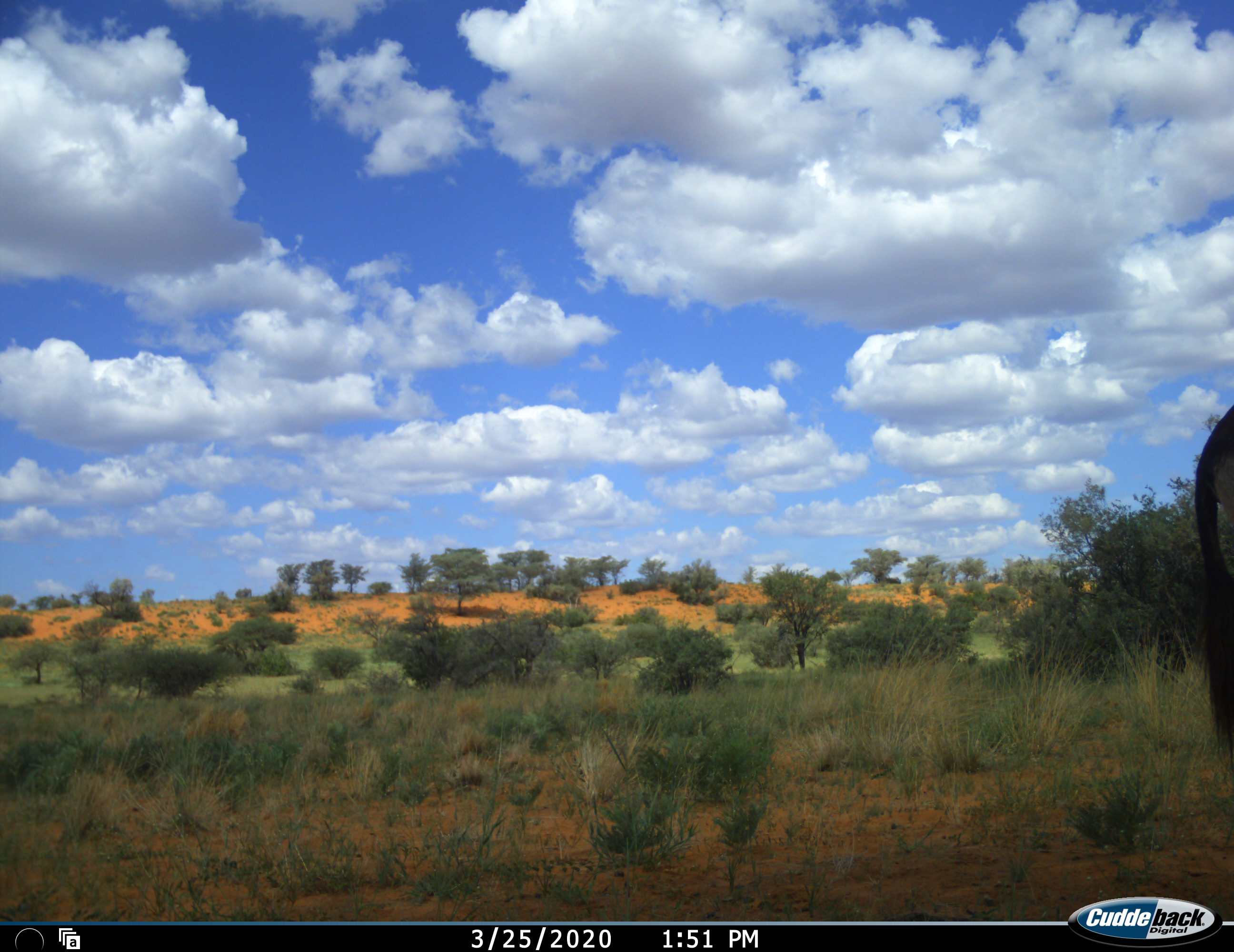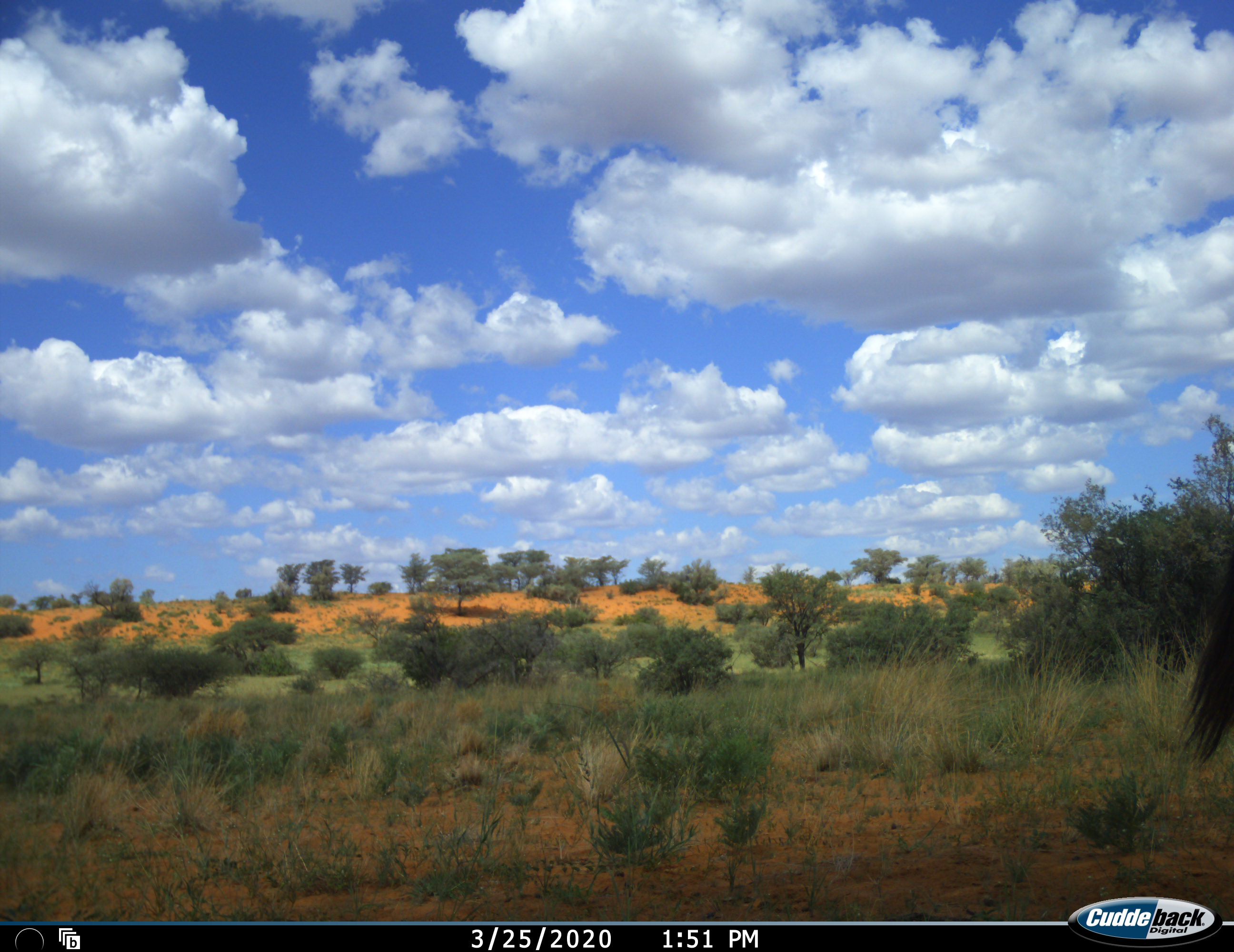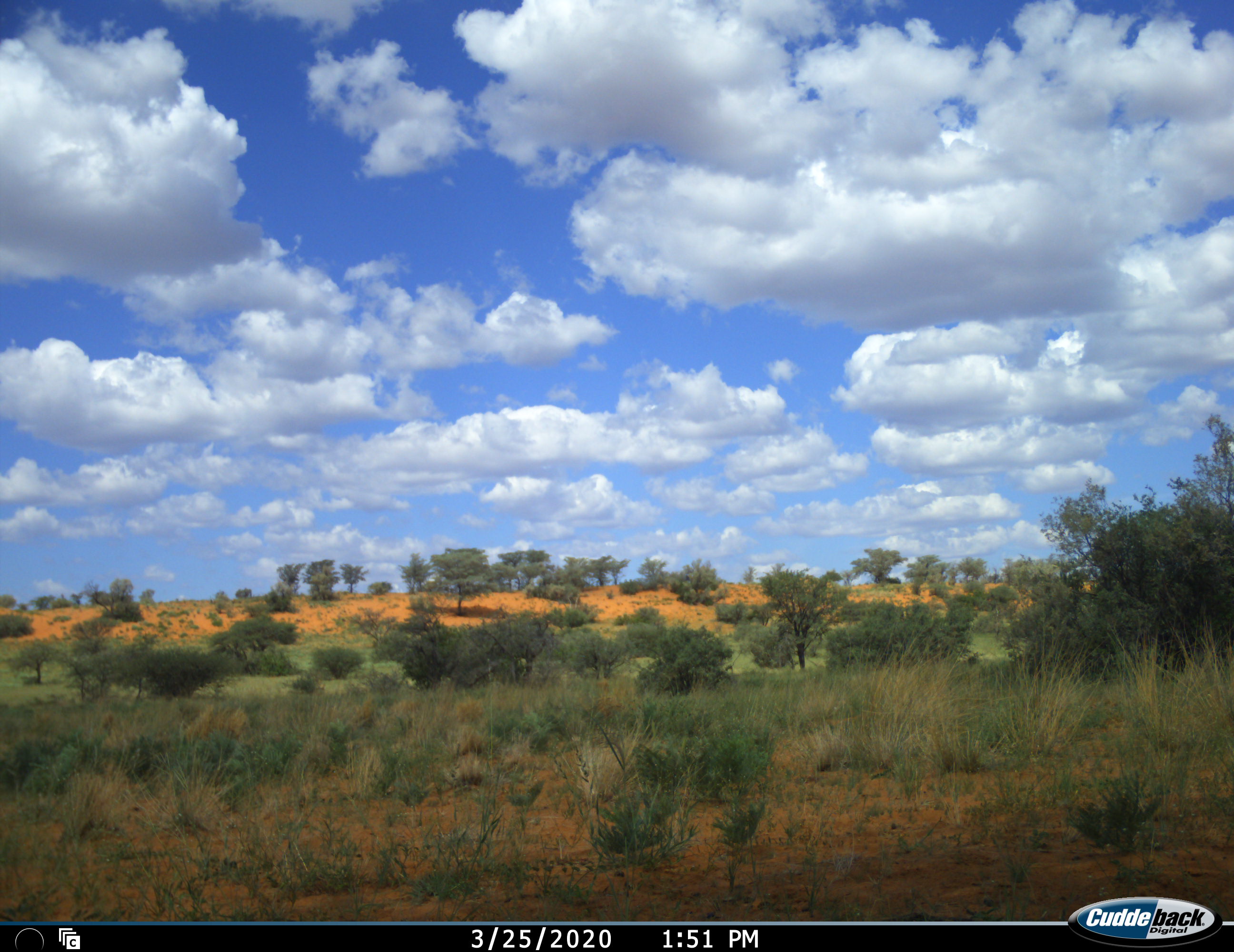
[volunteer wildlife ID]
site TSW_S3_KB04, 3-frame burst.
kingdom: Animalia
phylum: Chordata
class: Mammalia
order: Artiodactyla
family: Bovidae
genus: Oryx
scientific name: Oryx gazella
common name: gemsbok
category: oryx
Oryx (gemsbok) (Oryx gazella), count 1. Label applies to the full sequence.